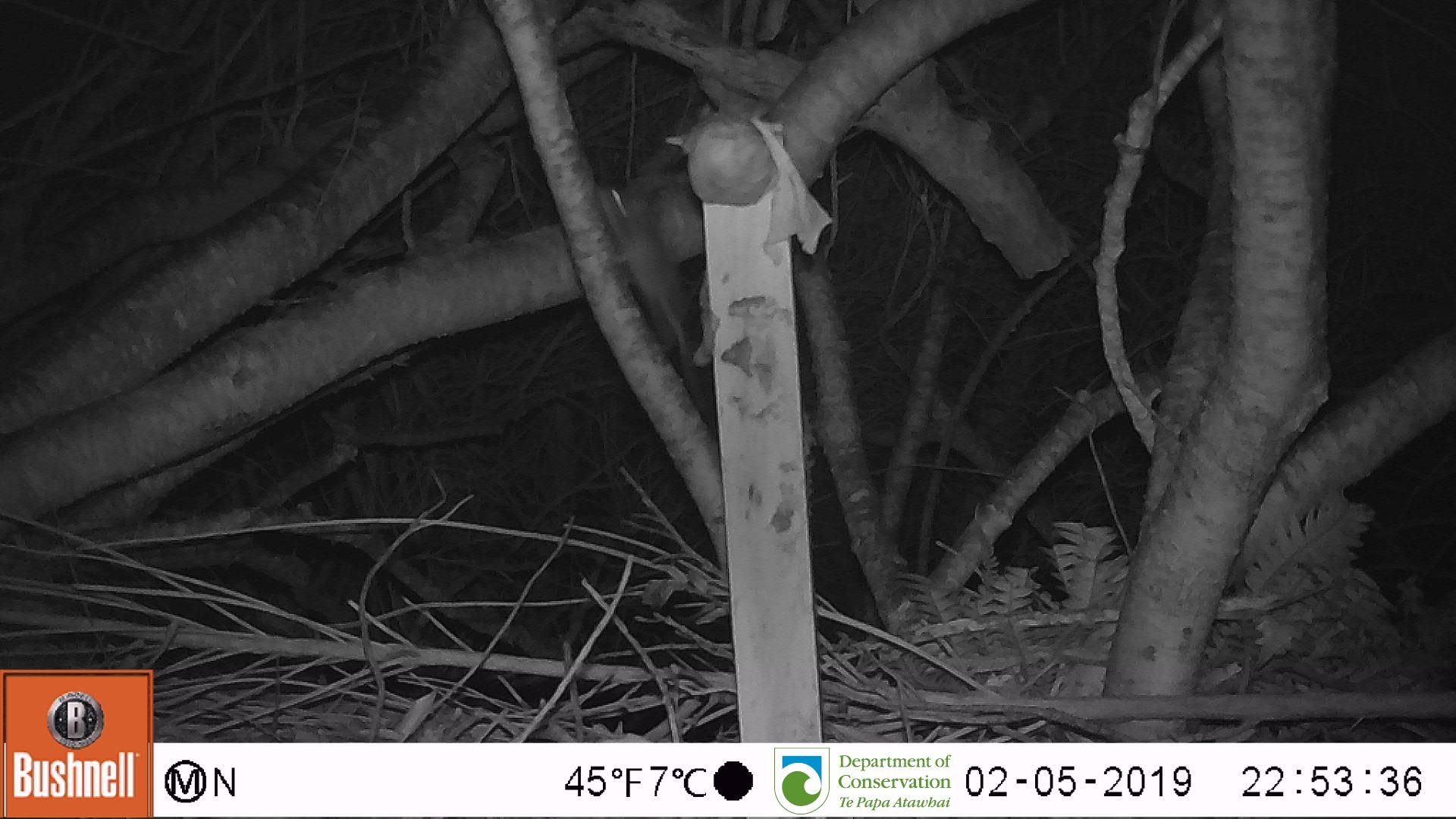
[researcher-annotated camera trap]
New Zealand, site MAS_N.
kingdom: Animalia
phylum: Chordata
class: Mammalia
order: Rodentia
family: Muridae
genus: Mus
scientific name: Mus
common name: mouse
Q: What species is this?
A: Mouse (Mus).